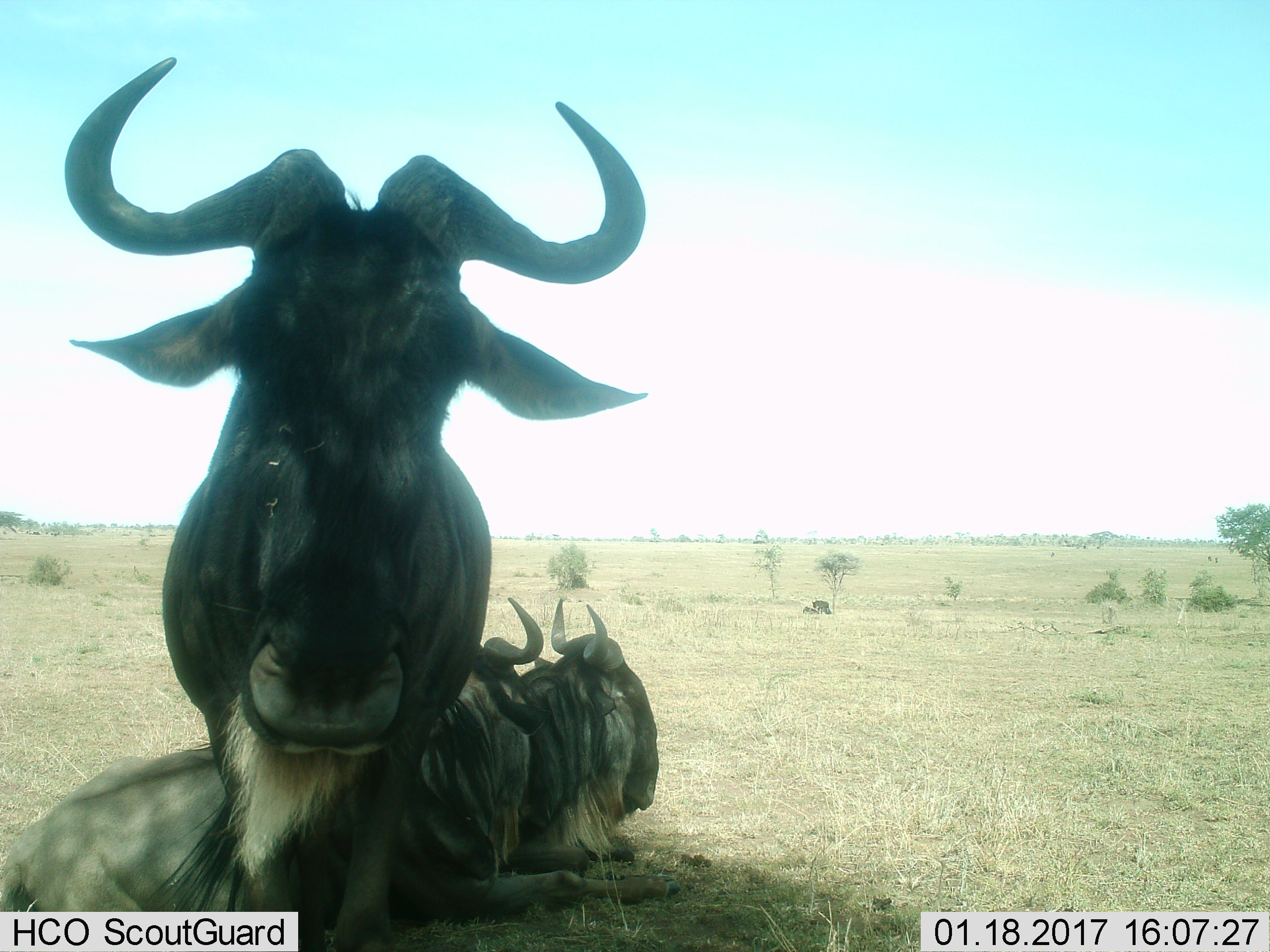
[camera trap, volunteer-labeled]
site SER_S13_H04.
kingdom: Animalia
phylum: Chordata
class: Mammalia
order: Artiodactyla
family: Bovidae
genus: Connochaetes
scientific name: Connochaetes taurinus taurinus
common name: blue wildebeest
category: wildebeestblue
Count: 3.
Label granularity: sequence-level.